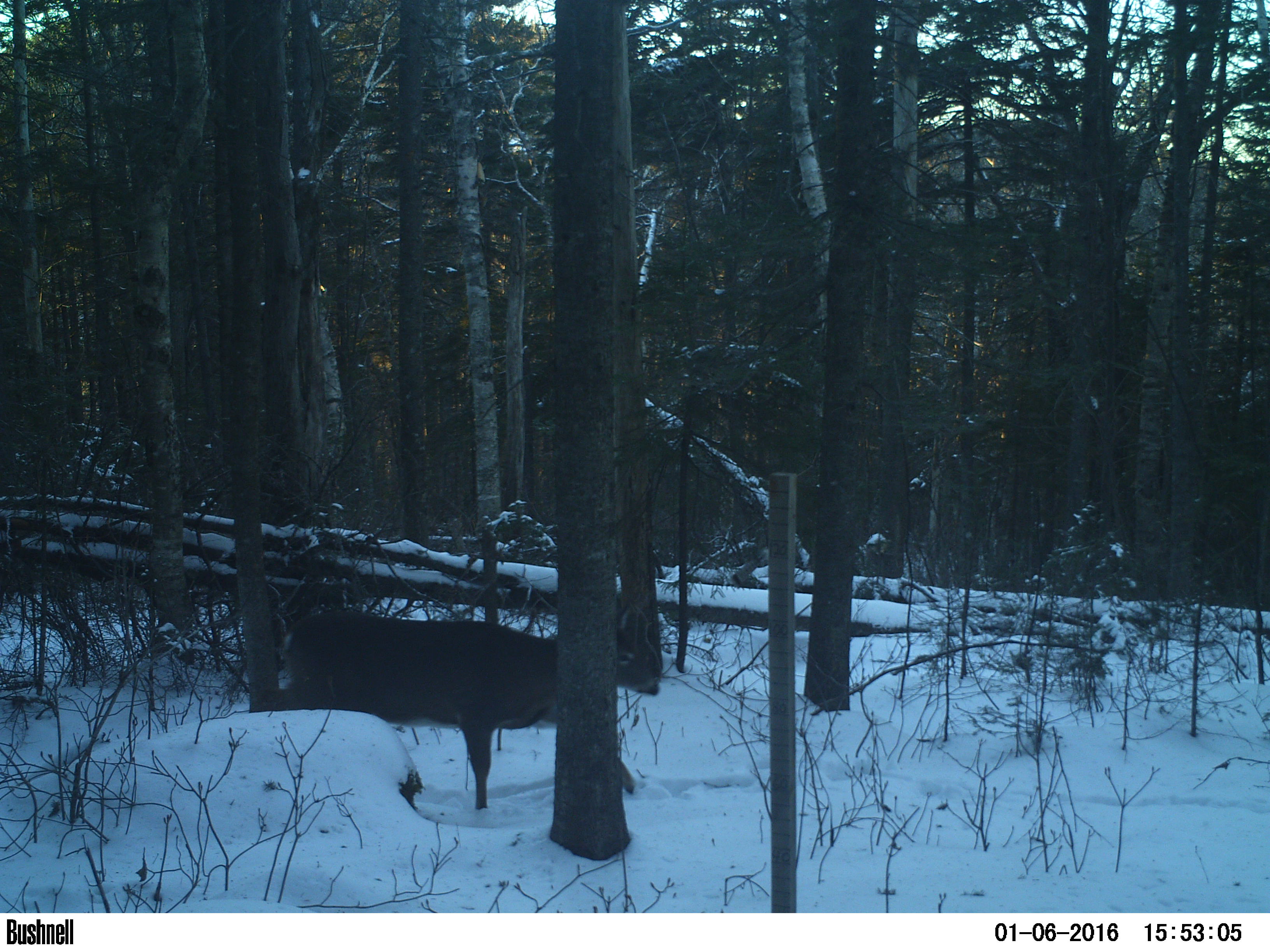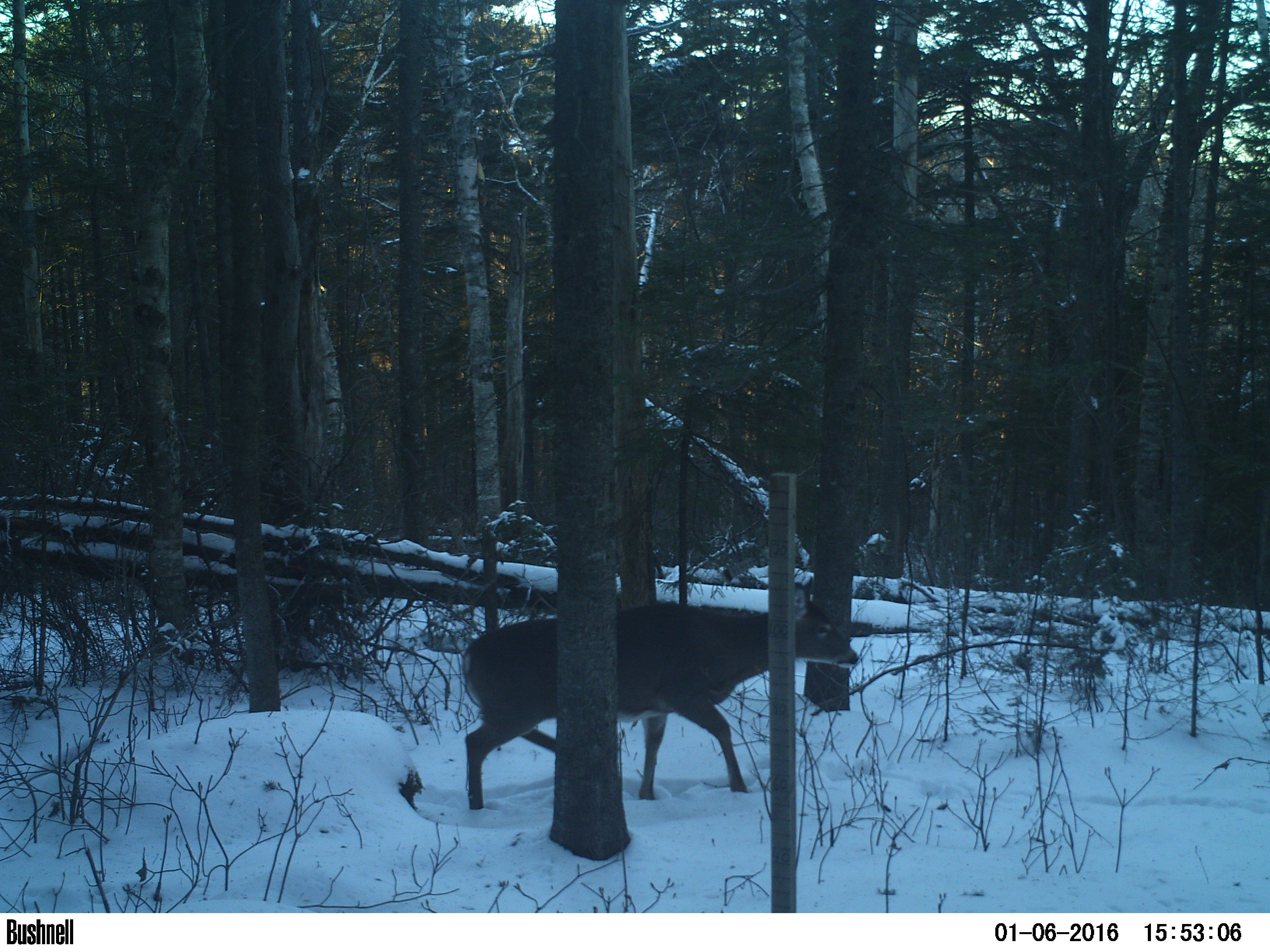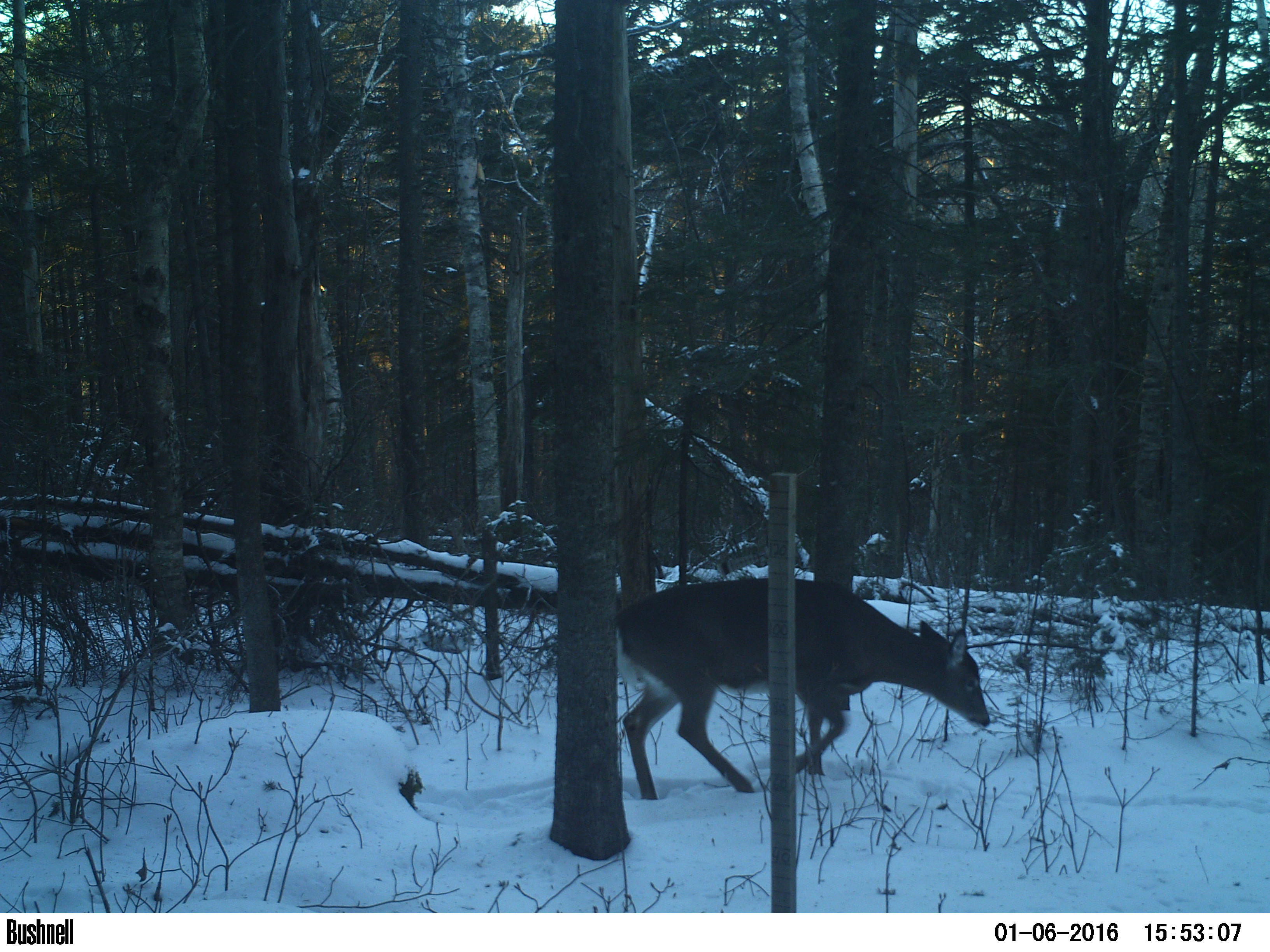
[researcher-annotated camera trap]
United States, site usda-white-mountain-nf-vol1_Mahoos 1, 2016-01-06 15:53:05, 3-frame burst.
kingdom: Animalia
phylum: Chordata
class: Mammalia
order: Artiodactyla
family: Cervidae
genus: Odocoileus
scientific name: Odocoileus virginianus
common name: white-tailed deer